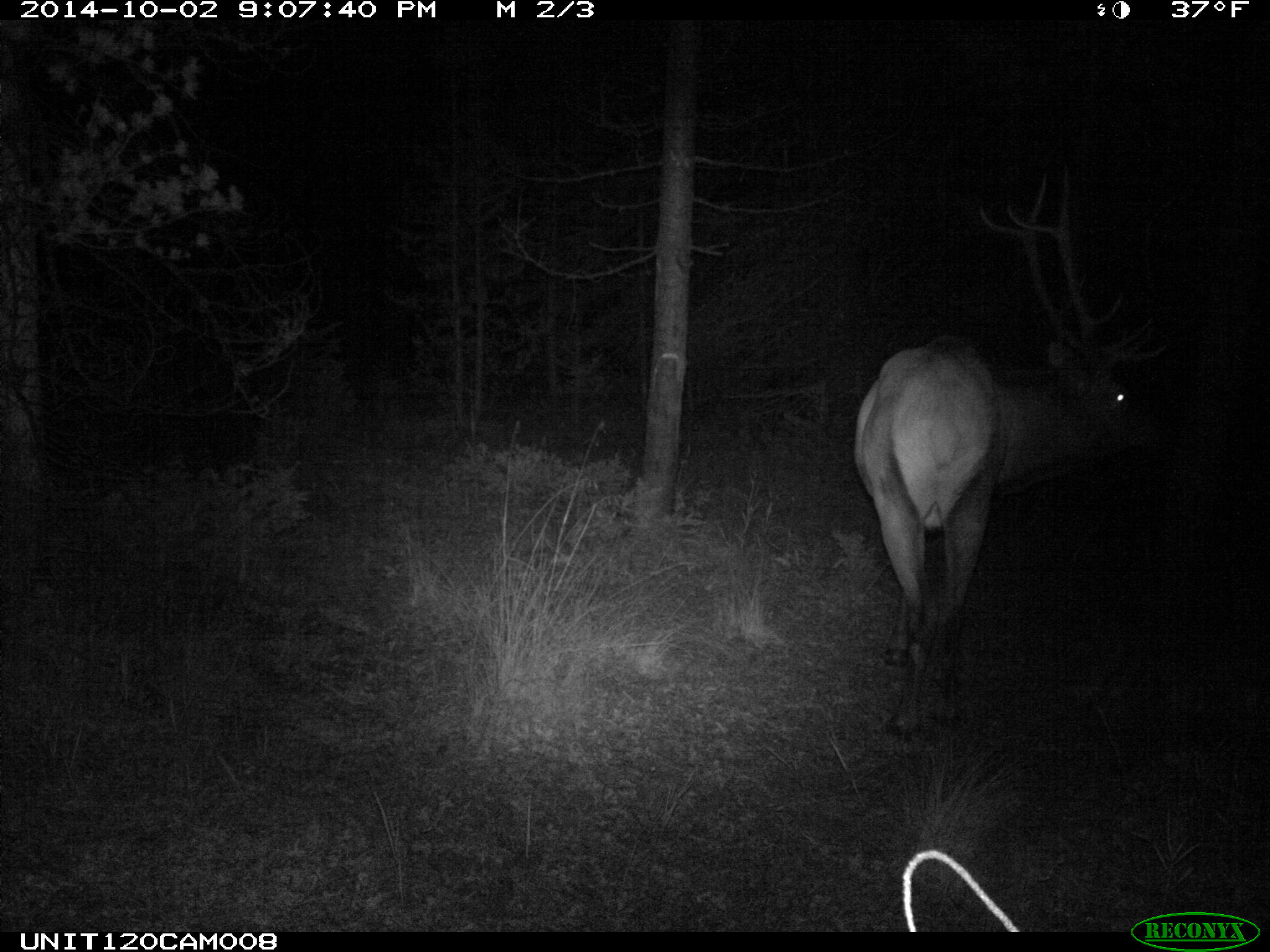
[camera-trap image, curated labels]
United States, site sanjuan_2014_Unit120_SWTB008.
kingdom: Animalia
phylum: Chordata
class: Mammalia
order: Artiodactyla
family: Cervidae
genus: Cervus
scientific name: Cervus elaphus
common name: red deer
Cervus elaphus (red deer).